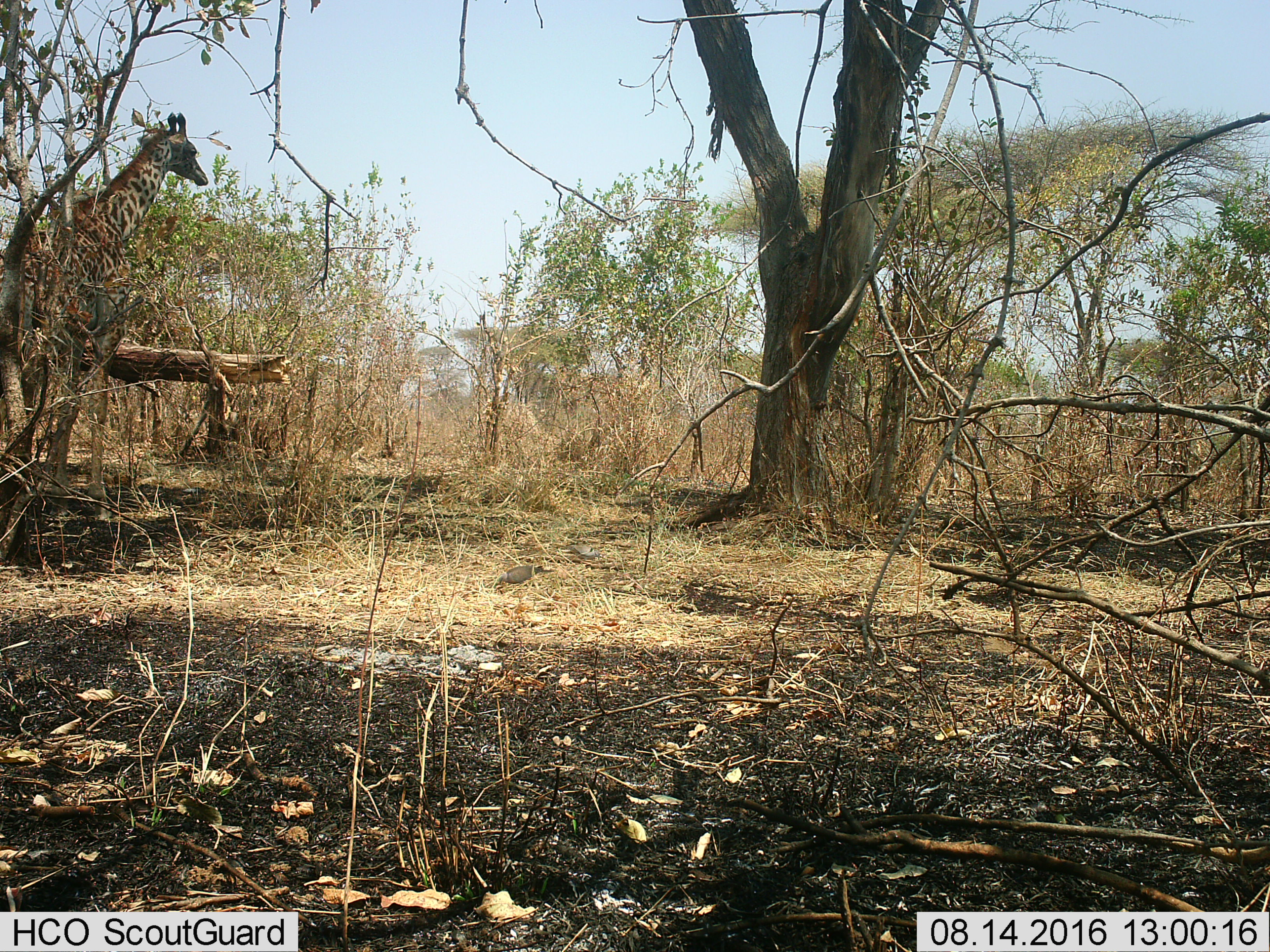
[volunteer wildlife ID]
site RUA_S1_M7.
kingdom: Animalia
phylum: Chordata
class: Mammalia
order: Artiodactyla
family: Giraffidae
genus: Giraffa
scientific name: Giraffa camelopardalis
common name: giraffe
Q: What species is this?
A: Giraffe (Giraffa camelopardalis).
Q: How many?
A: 1.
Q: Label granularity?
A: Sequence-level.